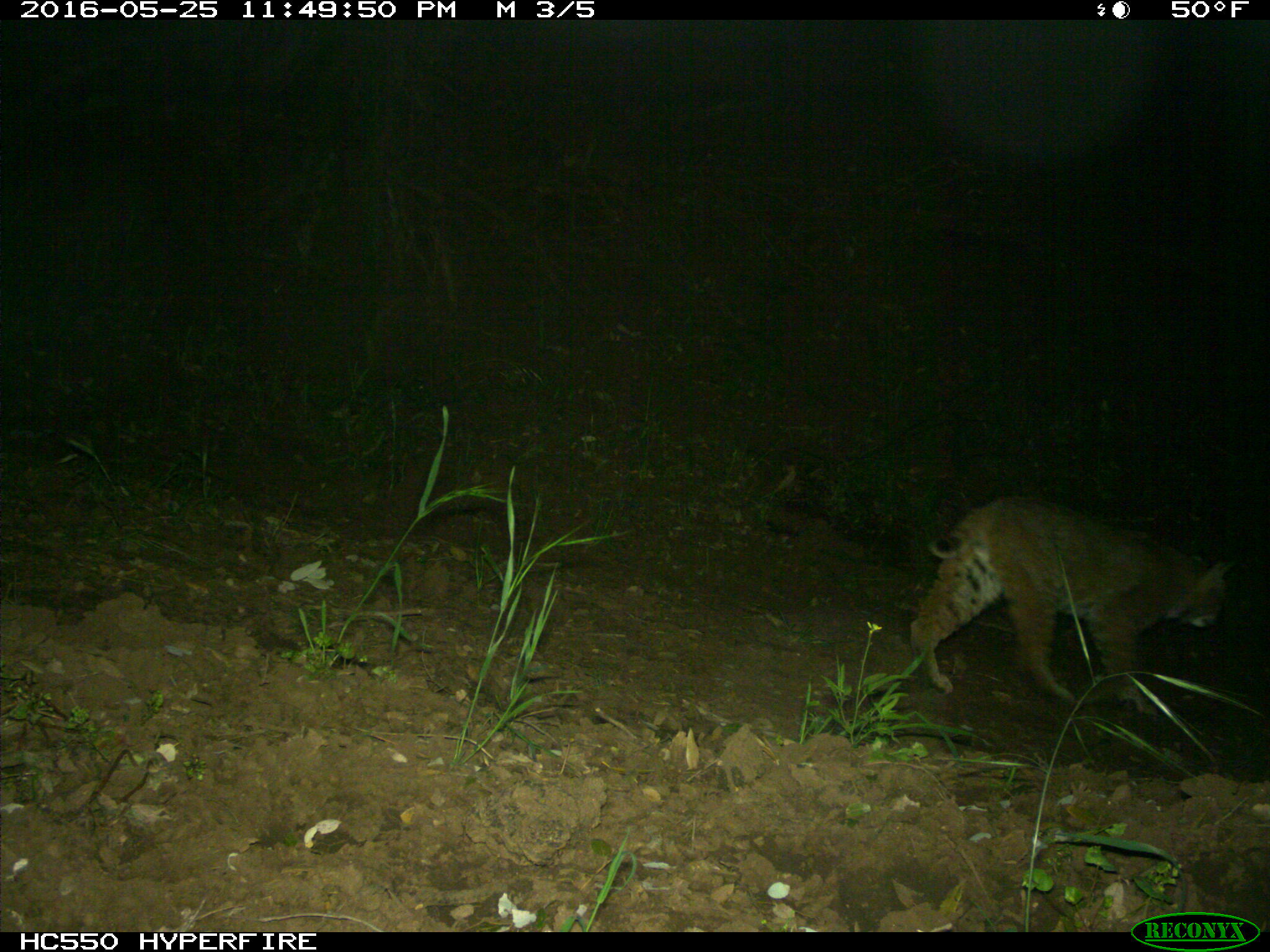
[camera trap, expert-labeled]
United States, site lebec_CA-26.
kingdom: Animalia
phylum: Chordata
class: Mammalia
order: Carnivora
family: Felidae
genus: Lynx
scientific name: Lynx rufus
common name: bobcat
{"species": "Lynx rufus (bobcat)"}